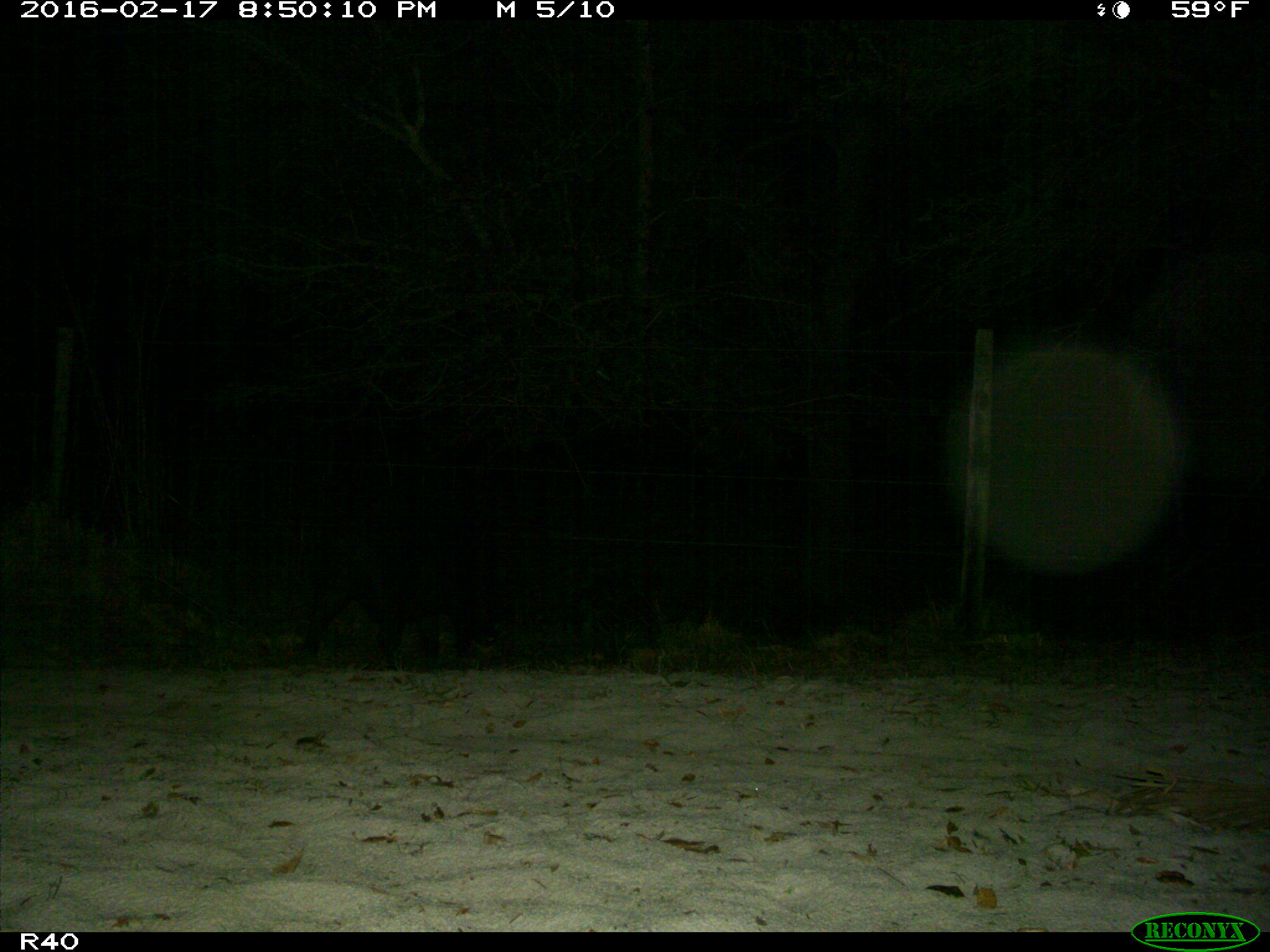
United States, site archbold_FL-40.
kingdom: Animalia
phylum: Chordata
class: Mammalia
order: Artiodactyla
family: Suidae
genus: Sus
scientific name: Sus scrofa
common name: wild boar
Sus scrofa (wild boar).